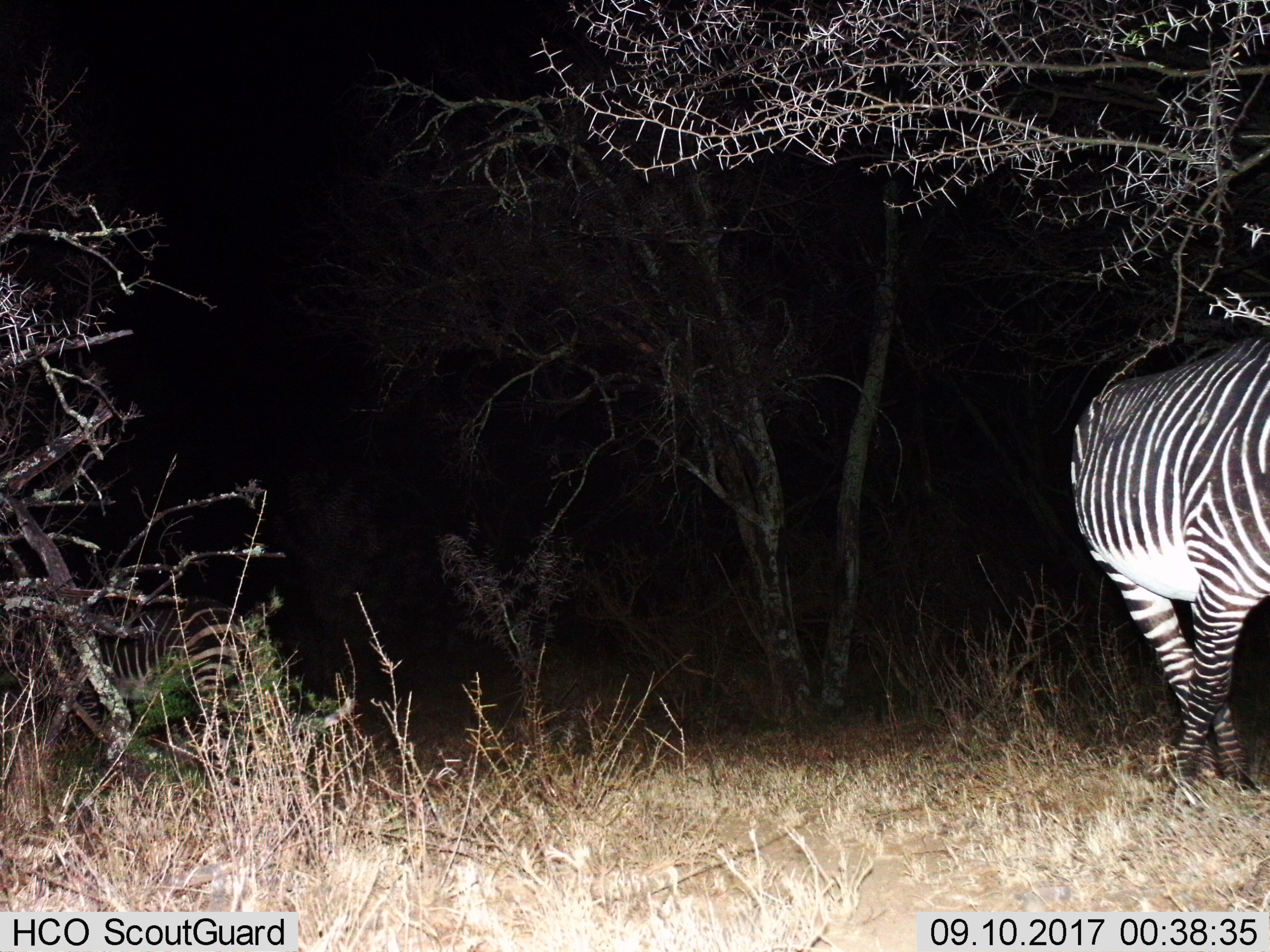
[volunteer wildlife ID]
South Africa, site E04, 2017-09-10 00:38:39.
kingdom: Animalia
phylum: Chordata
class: Mammalia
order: Perissodactyla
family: Equidae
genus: Equus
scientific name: Equus zebra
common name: mountain zebra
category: zebramountain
Zebramountain (mountain zebra) (Equus zebra), count 1. Behavior (volunteer vote fractions): standing 70%, resting 0%, moving 60%, interacting 0%. Young present (vote fraction): 10%. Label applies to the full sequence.